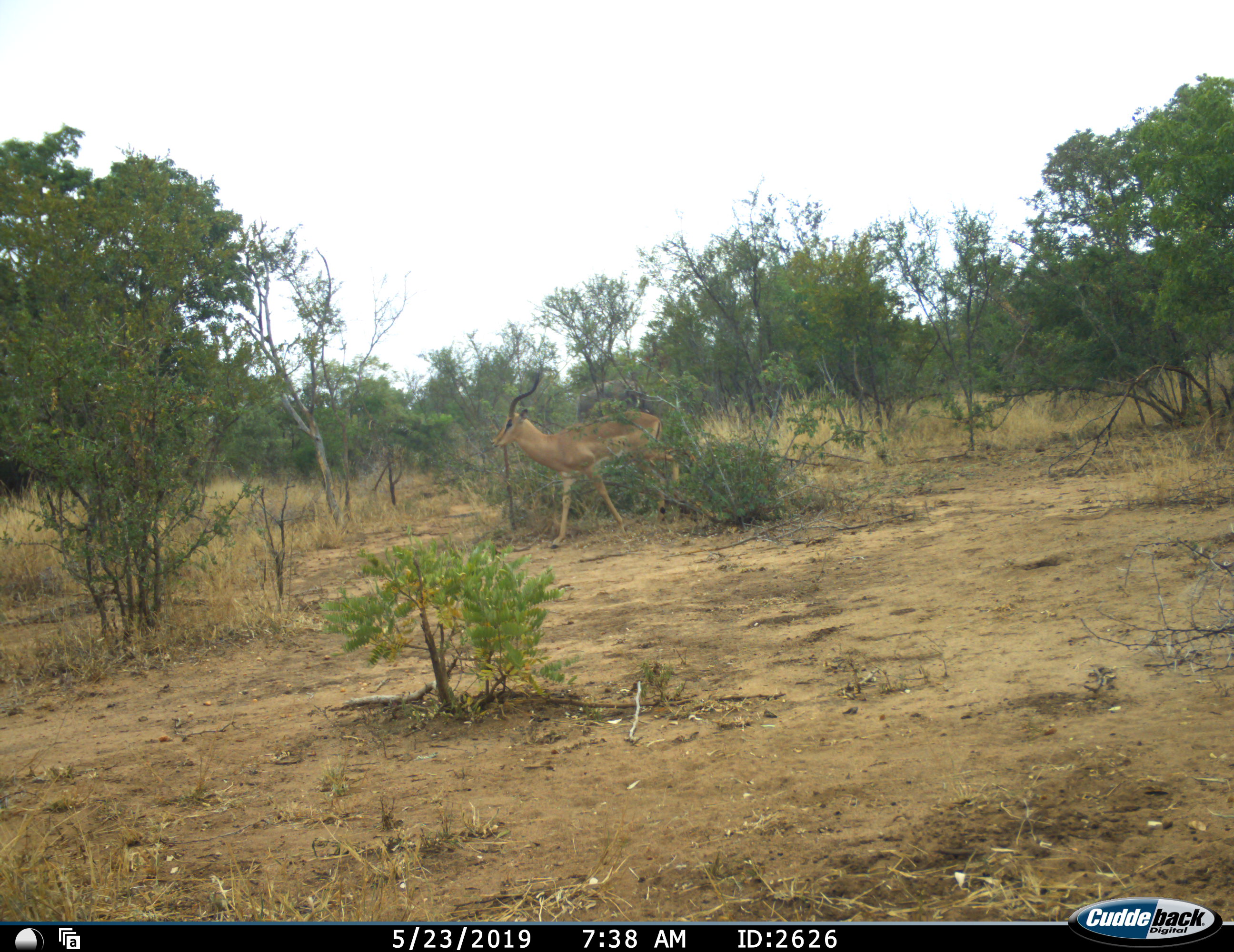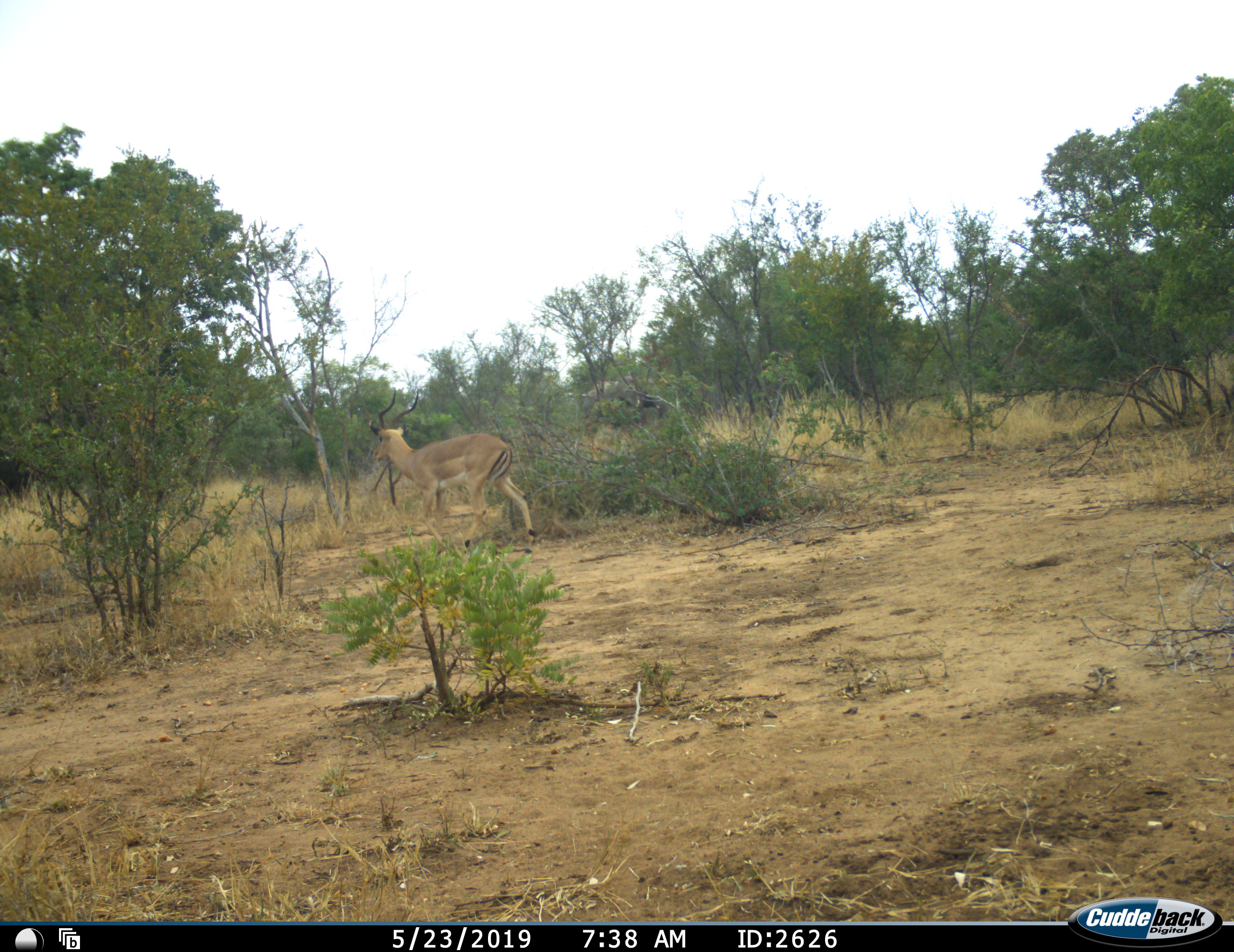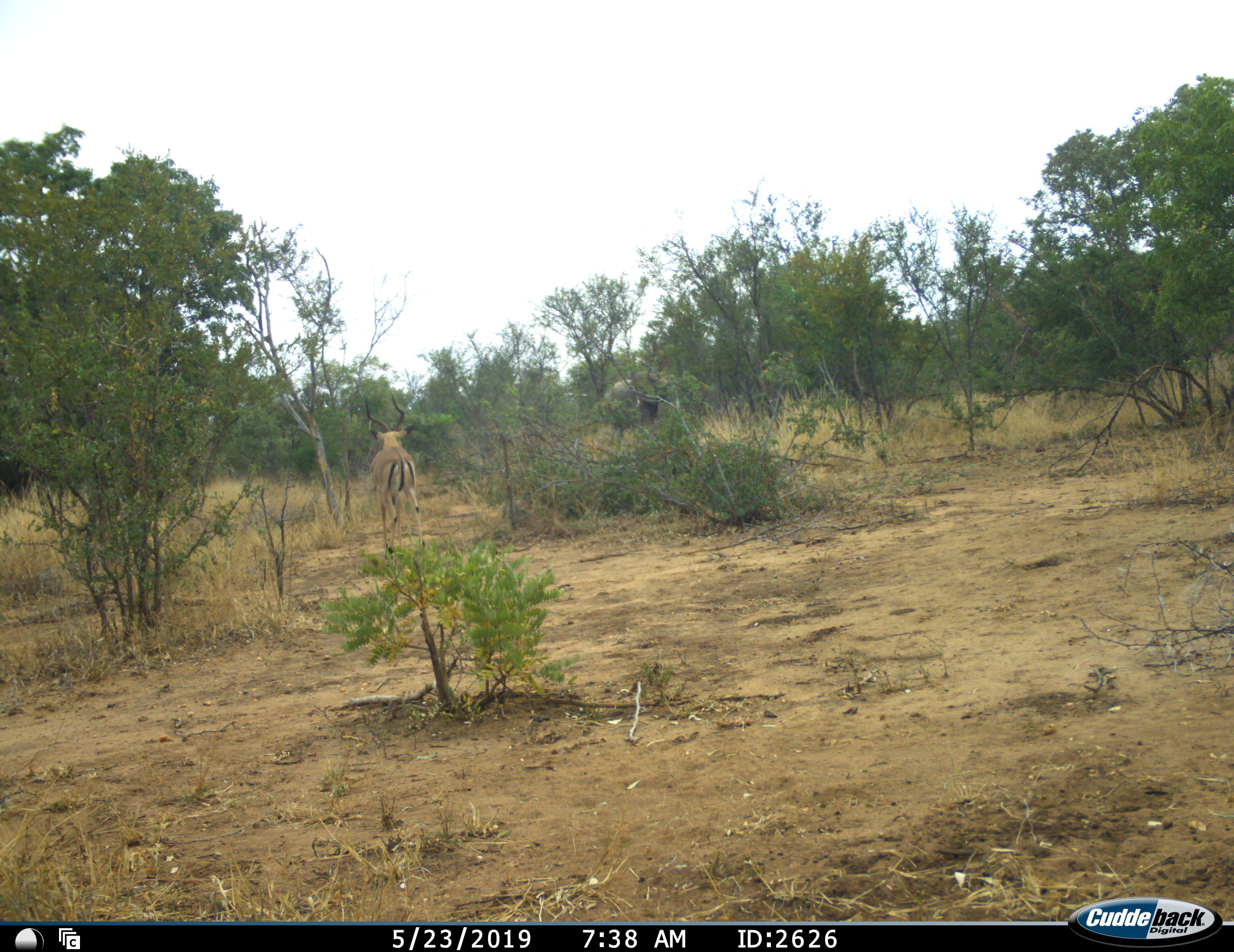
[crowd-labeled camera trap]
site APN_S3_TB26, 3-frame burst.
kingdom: Animalia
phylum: Chordata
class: Mammalia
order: Proboscidea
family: Elephantidae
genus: Loxodonta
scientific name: Loxodonta africana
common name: african bush elephant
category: elephant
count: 1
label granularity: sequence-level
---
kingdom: Animalia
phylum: Chordata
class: Mammalia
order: Artiodactyla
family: Bovidae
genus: Aepyceros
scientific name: Aepyceros melampus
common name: impala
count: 1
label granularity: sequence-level